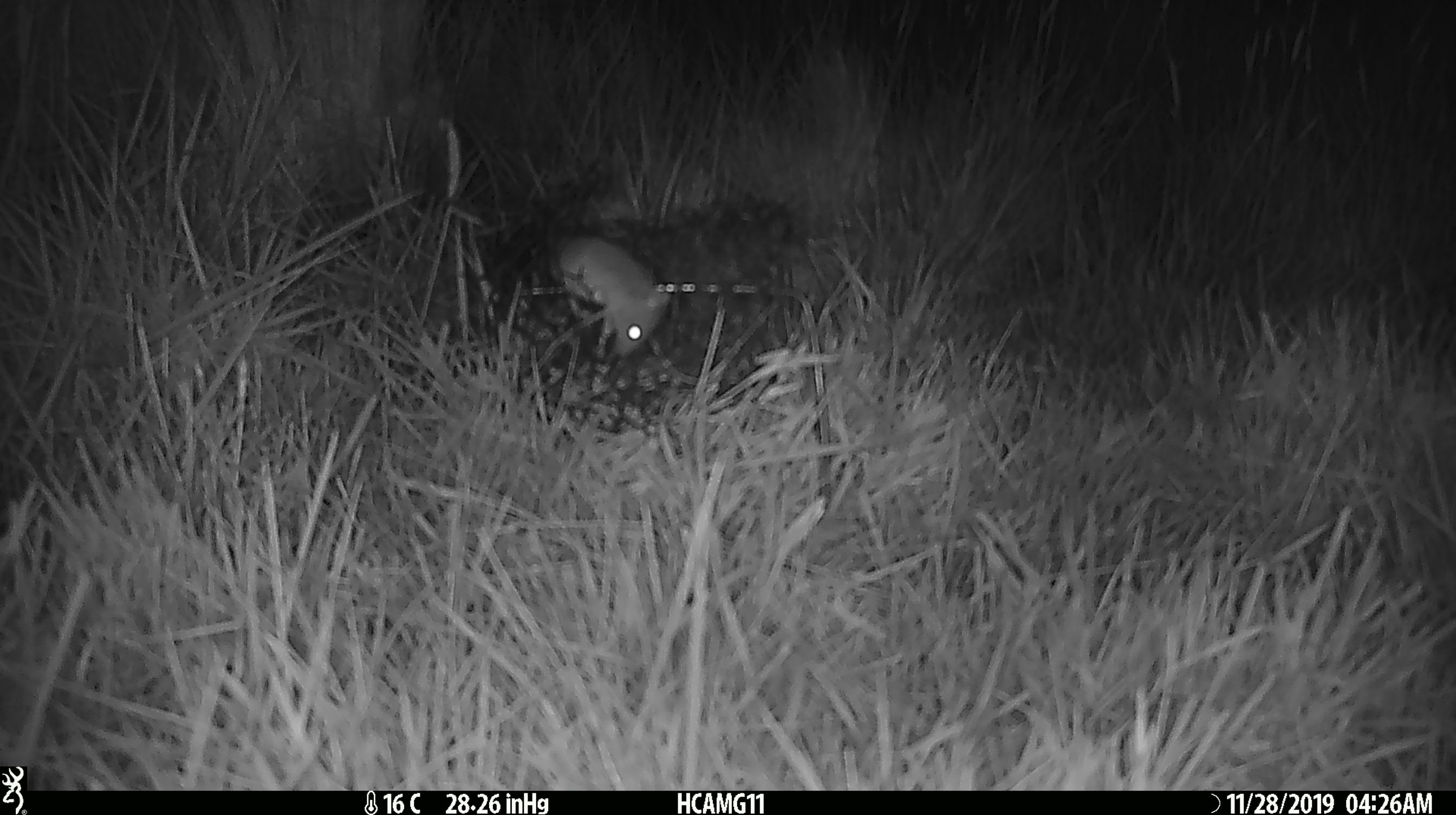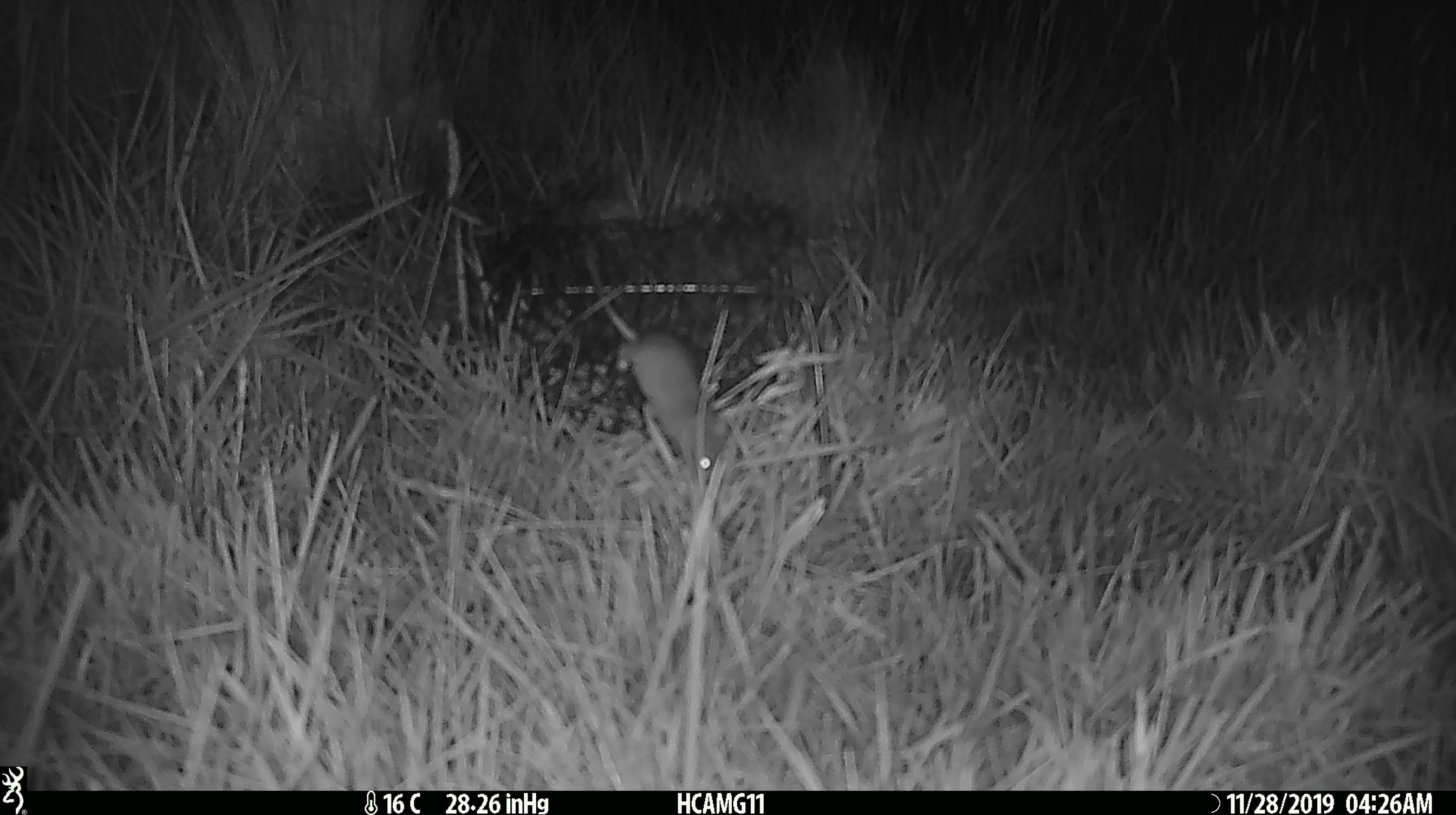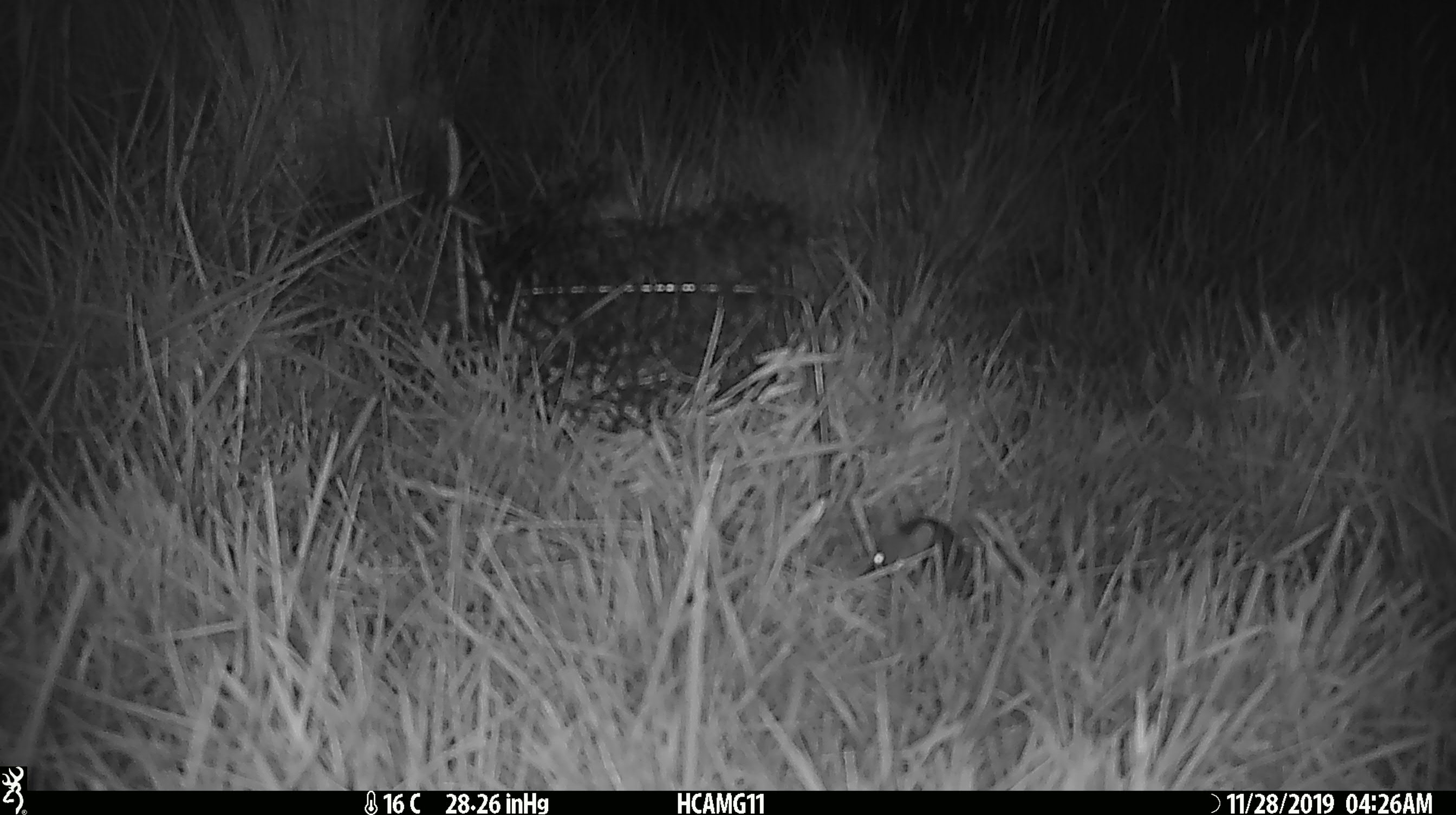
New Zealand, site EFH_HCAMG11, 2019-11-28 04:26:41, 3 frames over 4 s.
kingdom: Animalia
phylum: Chordata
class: Mammalia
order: Rodentia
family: Muridae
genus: Mus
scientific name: Mus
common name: mouse